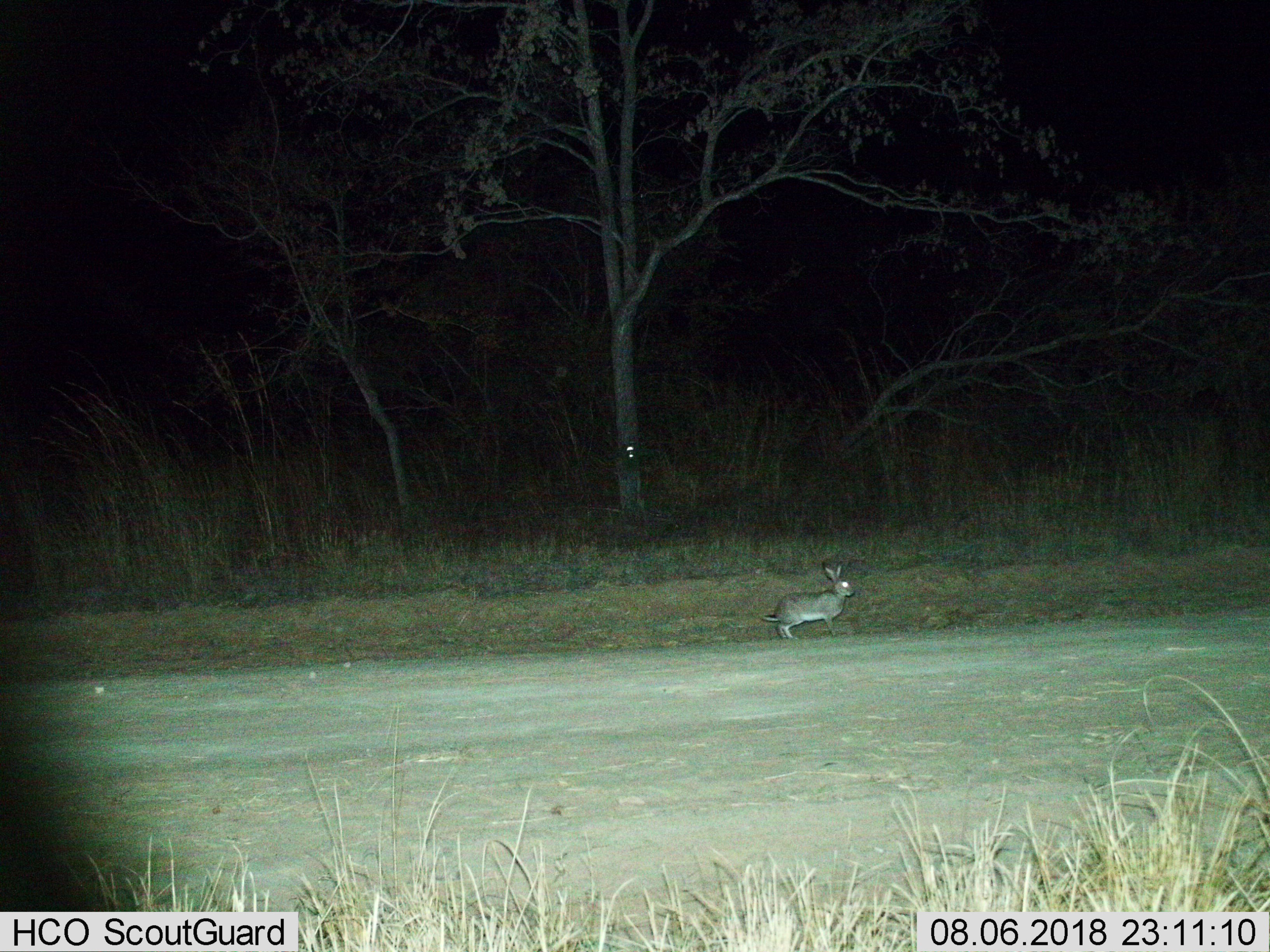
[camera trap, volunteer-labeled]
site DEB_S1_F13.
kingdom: Animalia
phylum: Chordata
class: Mammalia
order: Lagomorpha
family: Leporidae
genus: Lepus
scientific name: Lepus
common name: hare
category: hareunknown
Hareunknown (hare) (Lepus), count 1. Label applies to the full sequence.